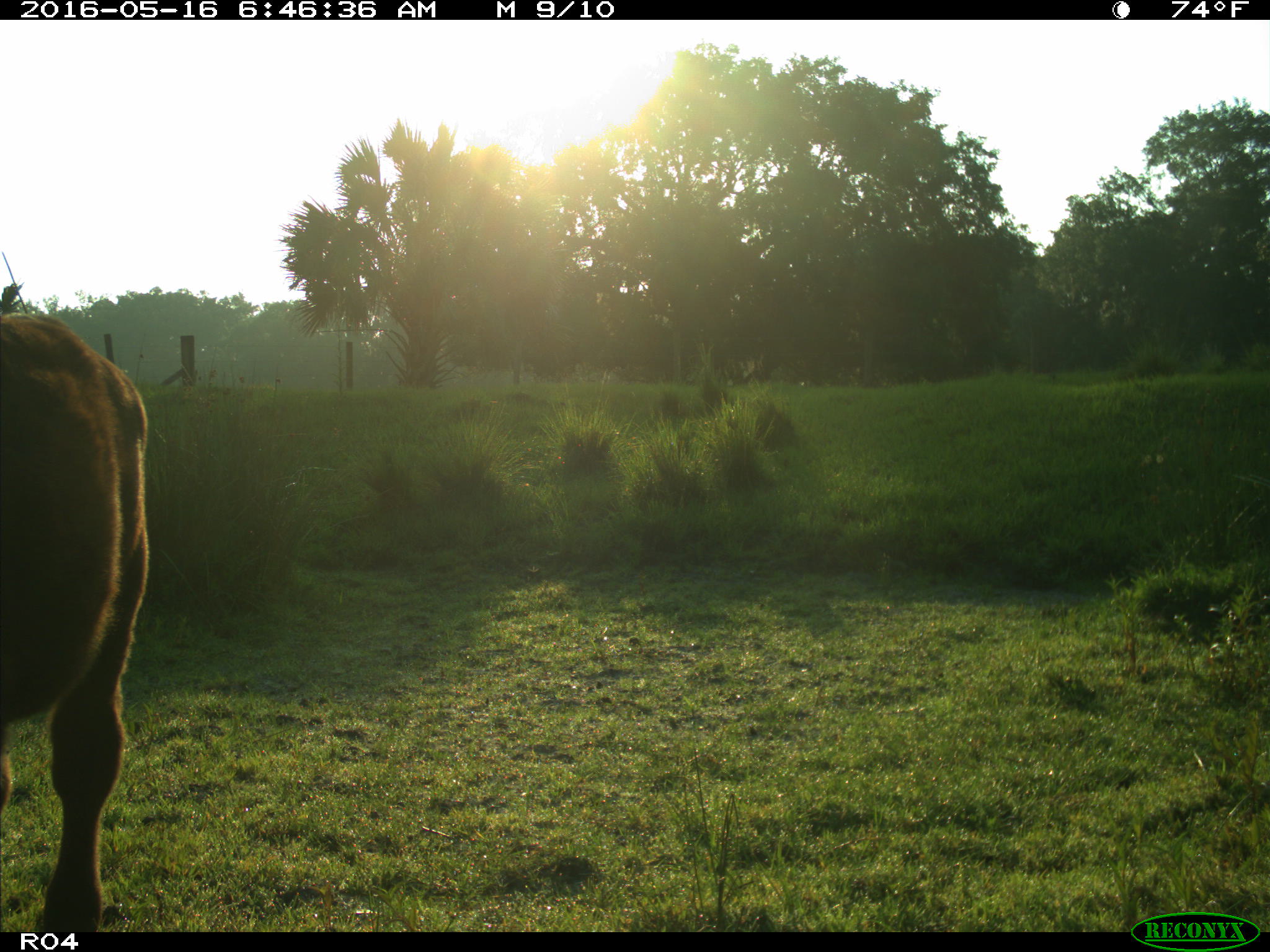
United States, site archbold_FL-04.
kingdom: Animalia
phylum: Chordata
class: Mammalia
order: Artiodactyla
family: Bovidae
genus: Bos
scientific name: Bos taurus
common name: domestic cow